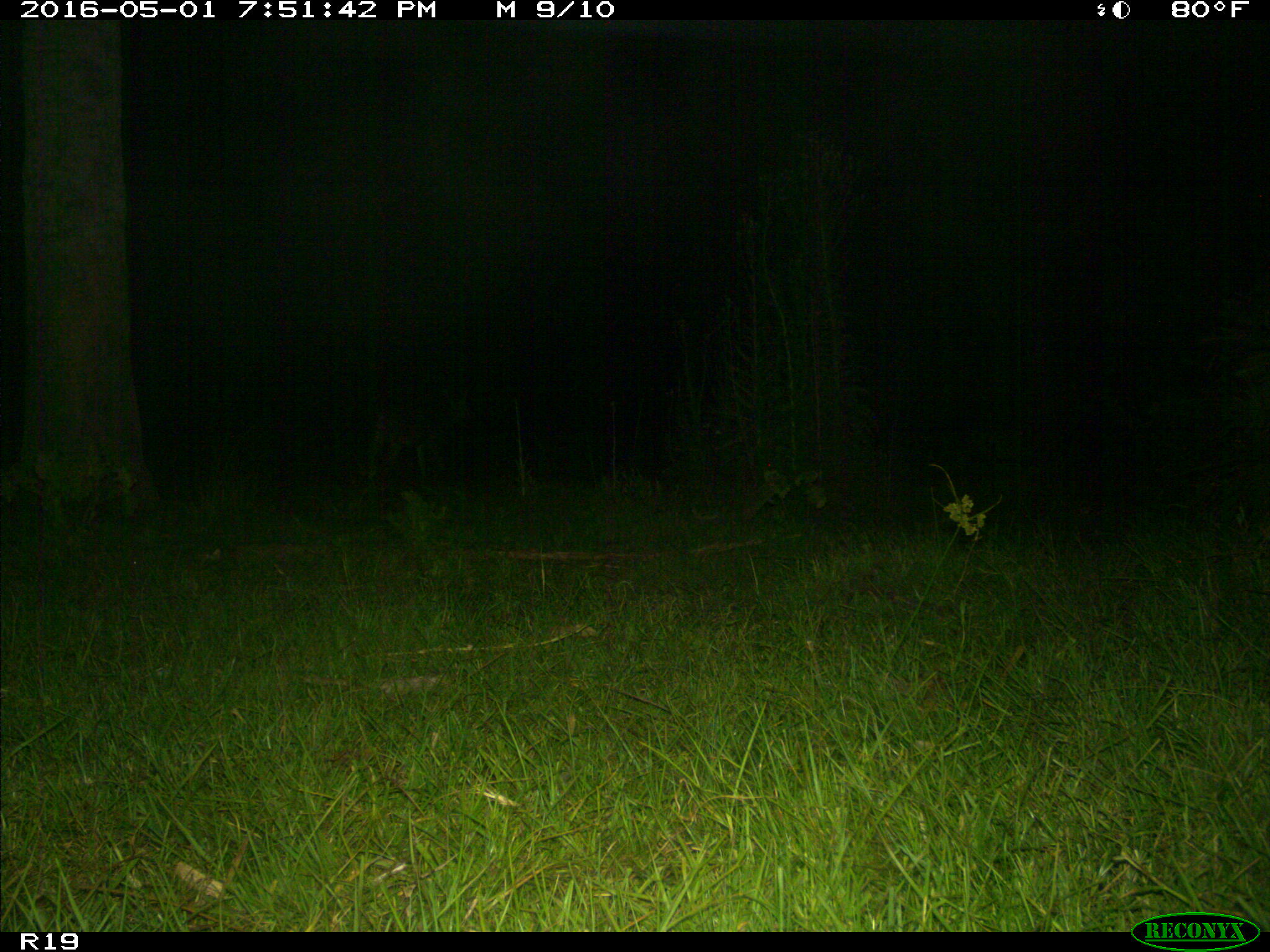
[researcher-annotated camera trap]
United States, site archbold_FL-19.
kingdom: Animalia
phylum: Chordata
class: Mammalia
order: Artiodactyla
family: Cervidae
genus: Odocoileus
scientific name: Odocoileus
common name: deer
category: unidentified deer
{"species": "unidentified deer (deer) (Odocoileus)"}